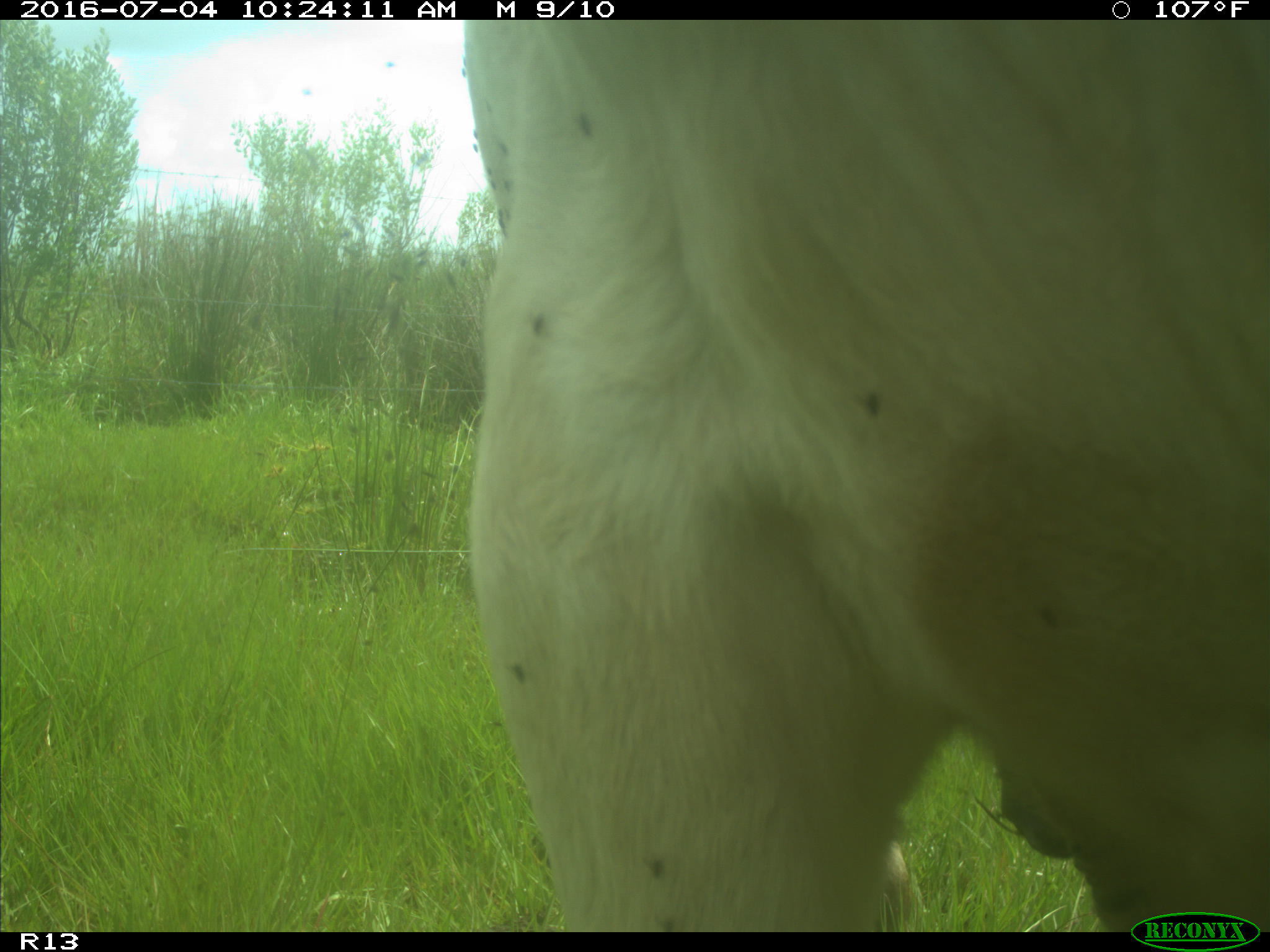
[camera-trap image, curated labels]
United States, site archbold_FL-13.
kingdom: Animalia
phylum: Chordata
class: Mammalia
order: Artiodactyla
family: Bovidae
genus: Bos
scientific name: Bos taurus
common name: domestic cow